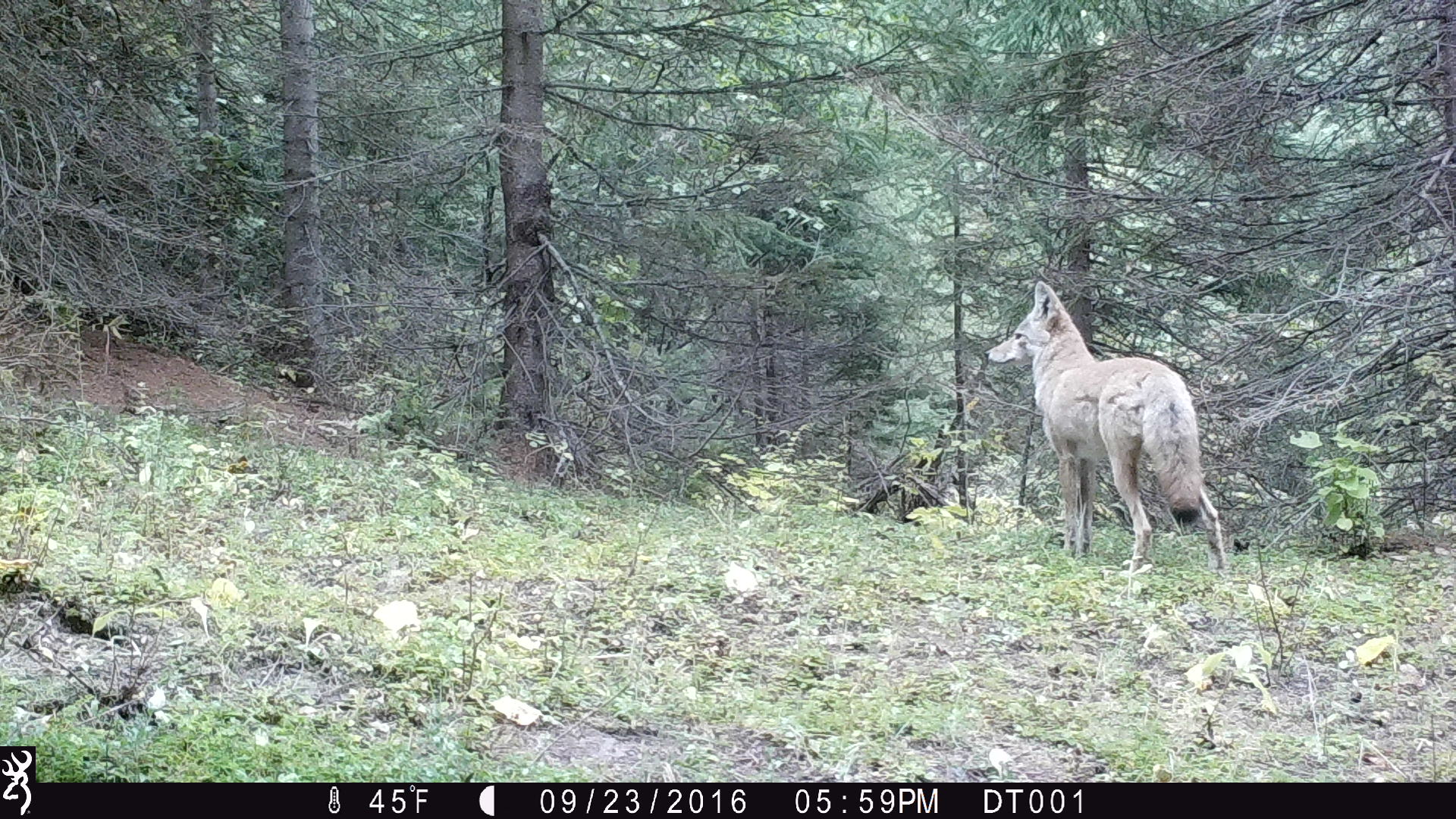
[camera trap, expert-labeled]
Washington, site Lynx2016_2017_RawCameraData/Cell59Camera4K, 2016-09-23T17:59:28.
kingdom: Animalia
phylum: Chordata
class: Mammalia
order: Carnivora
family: Canidae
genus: Canis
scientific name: Canis latrans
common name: coyote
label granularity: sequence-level